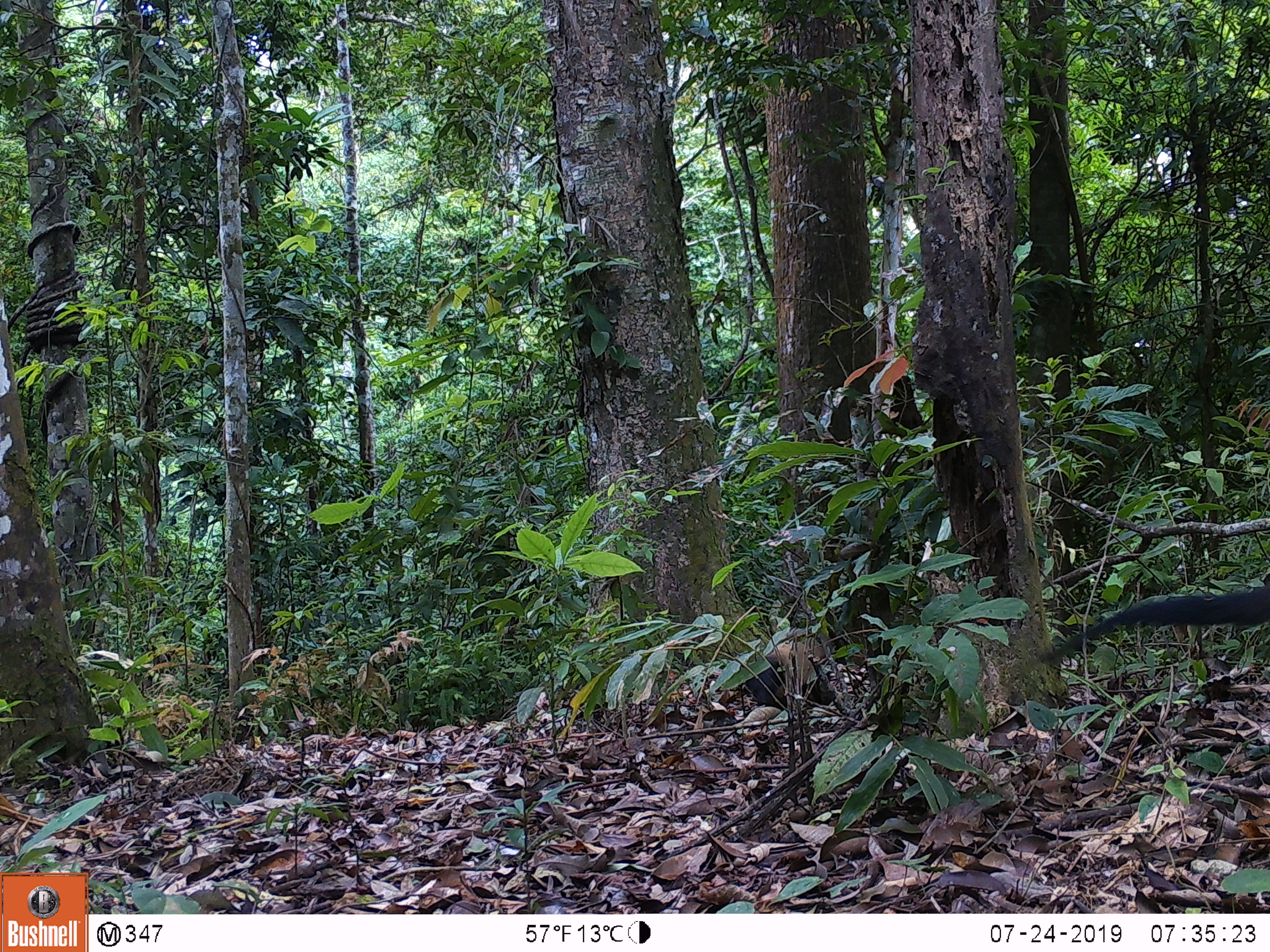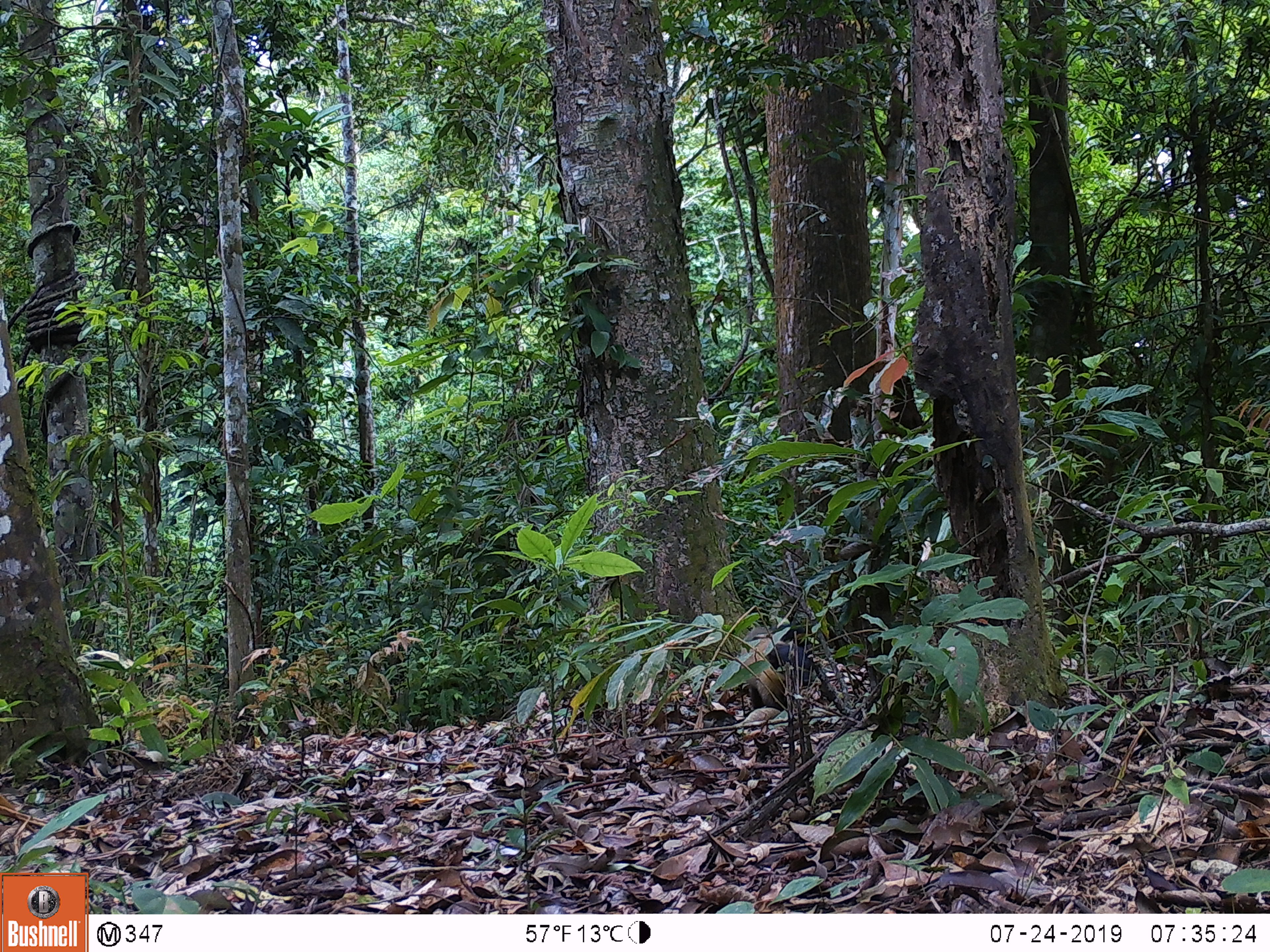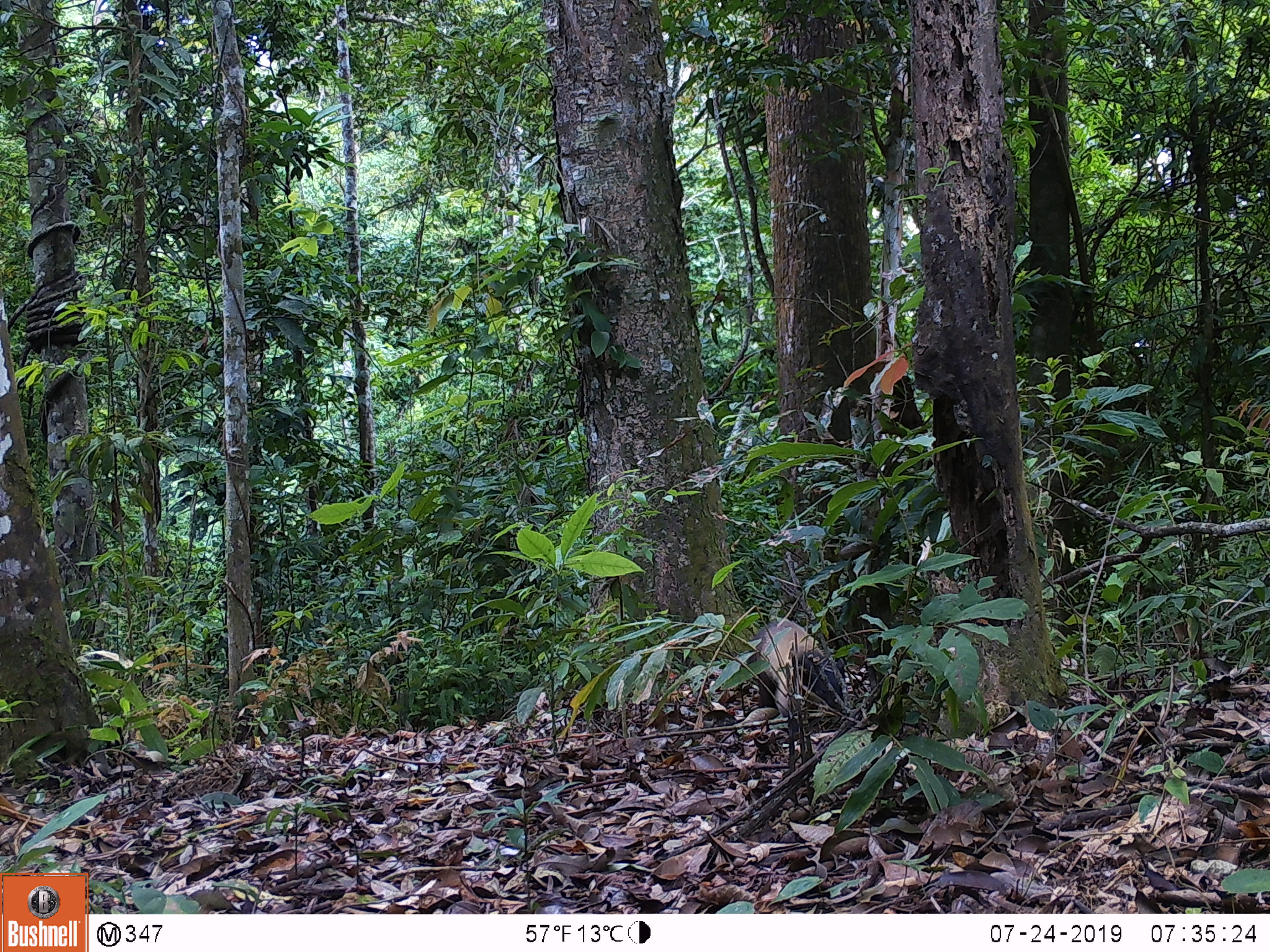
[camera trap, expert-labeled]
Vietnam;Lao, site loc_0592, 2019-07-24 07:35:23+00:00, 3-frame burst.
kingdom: Animalia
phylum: Chordata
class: Mammalia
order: Carnivora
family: Mustelidae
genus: Martes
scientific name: Martes flavigula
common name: yellow-throated marten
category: yellow throated marten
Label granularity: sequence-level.